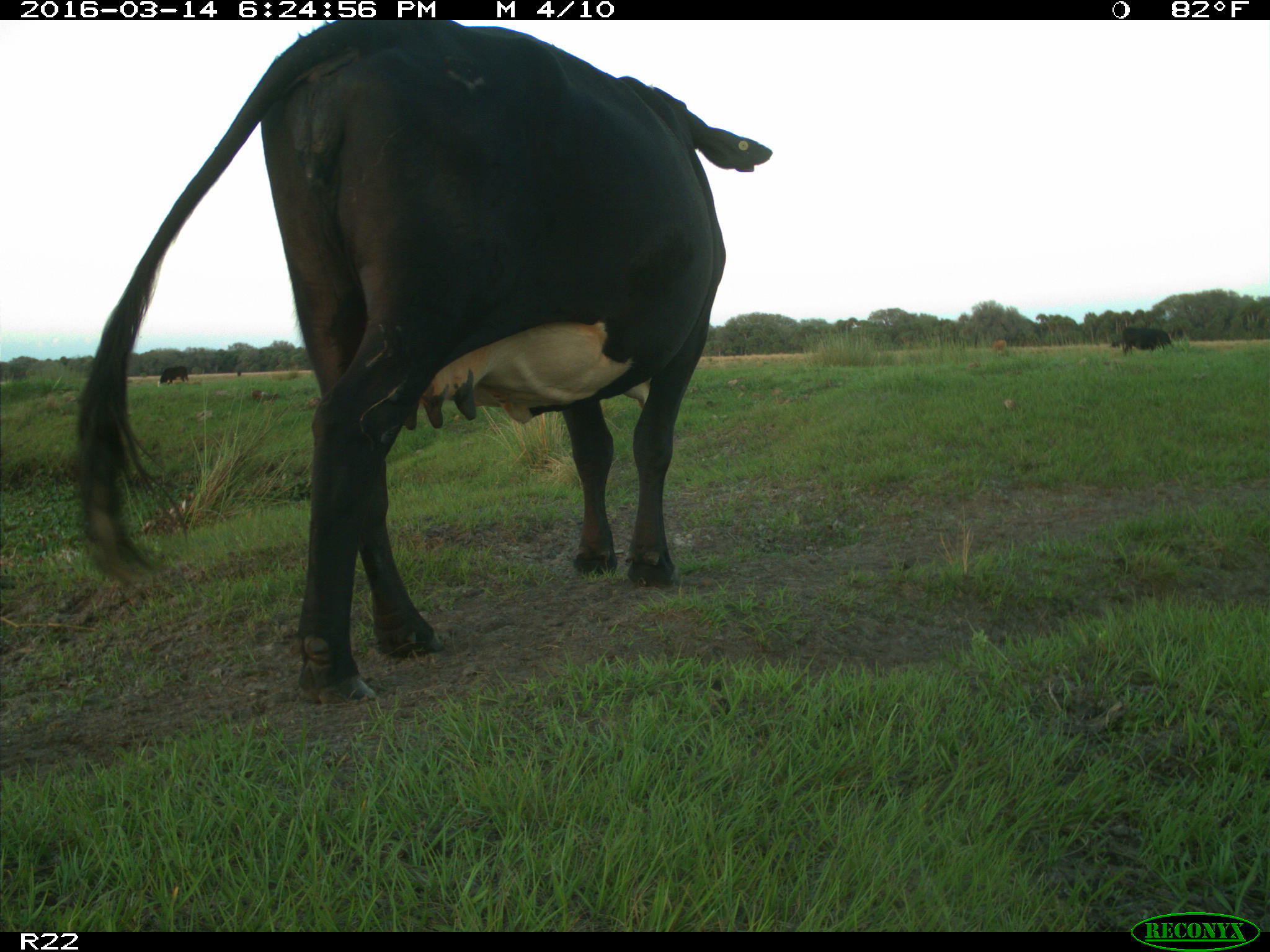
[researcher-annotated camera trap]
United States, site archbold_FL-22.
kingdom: Animalia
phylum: Chordata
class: Mammalia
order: Artiodactyla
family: Bovidae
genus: Bos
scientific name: Bos taurus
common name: domestic cow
Bos taurus (domestic cow).